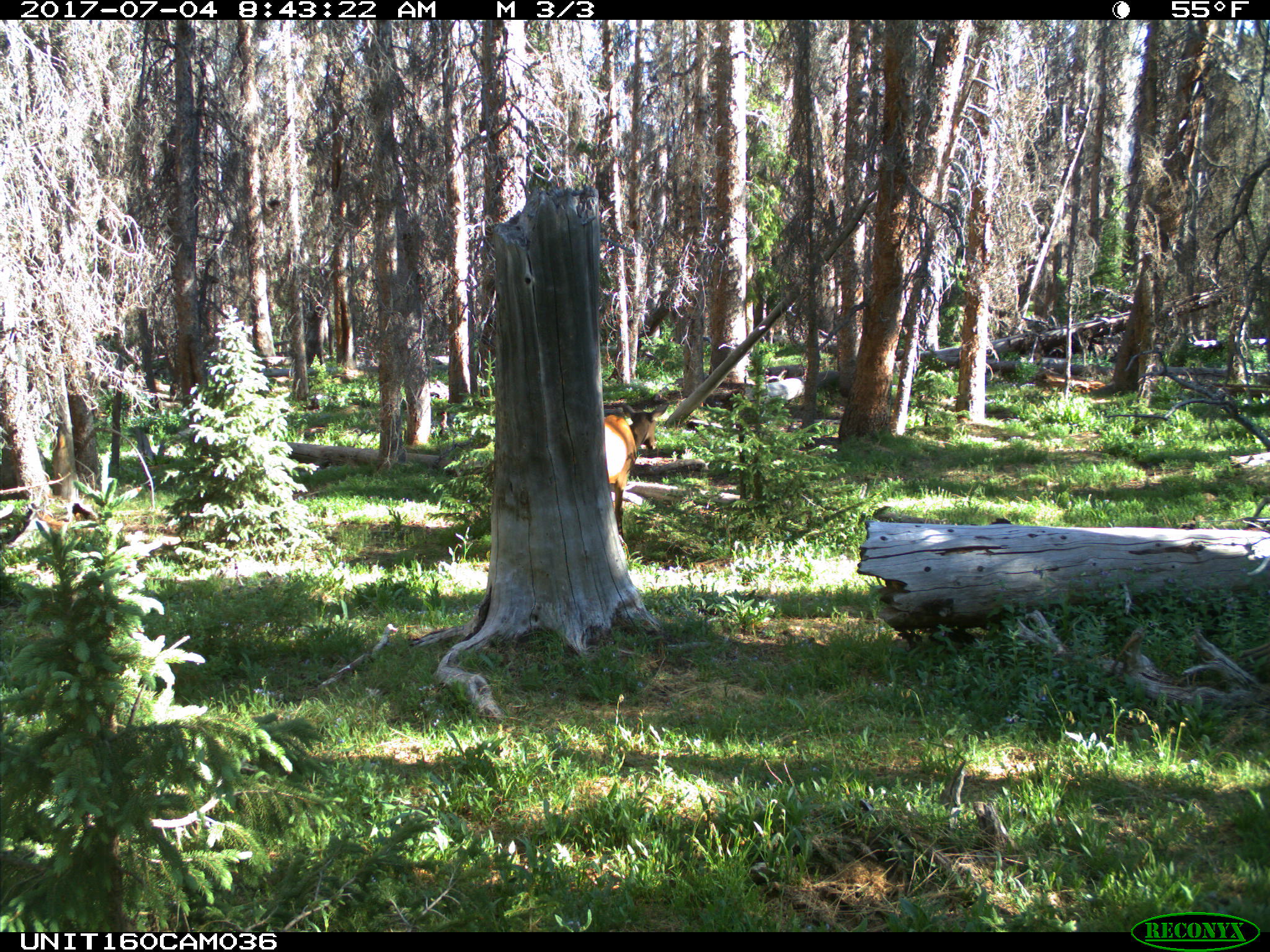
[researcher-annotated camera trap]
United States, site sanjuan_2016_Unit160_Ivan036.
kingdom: Animalia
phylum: Chordata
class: Mammalia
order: Artiodactyla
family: Cervidae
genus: Cervus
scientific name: Cervus elaphus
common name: red deer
Cervus elaphus (red deer).